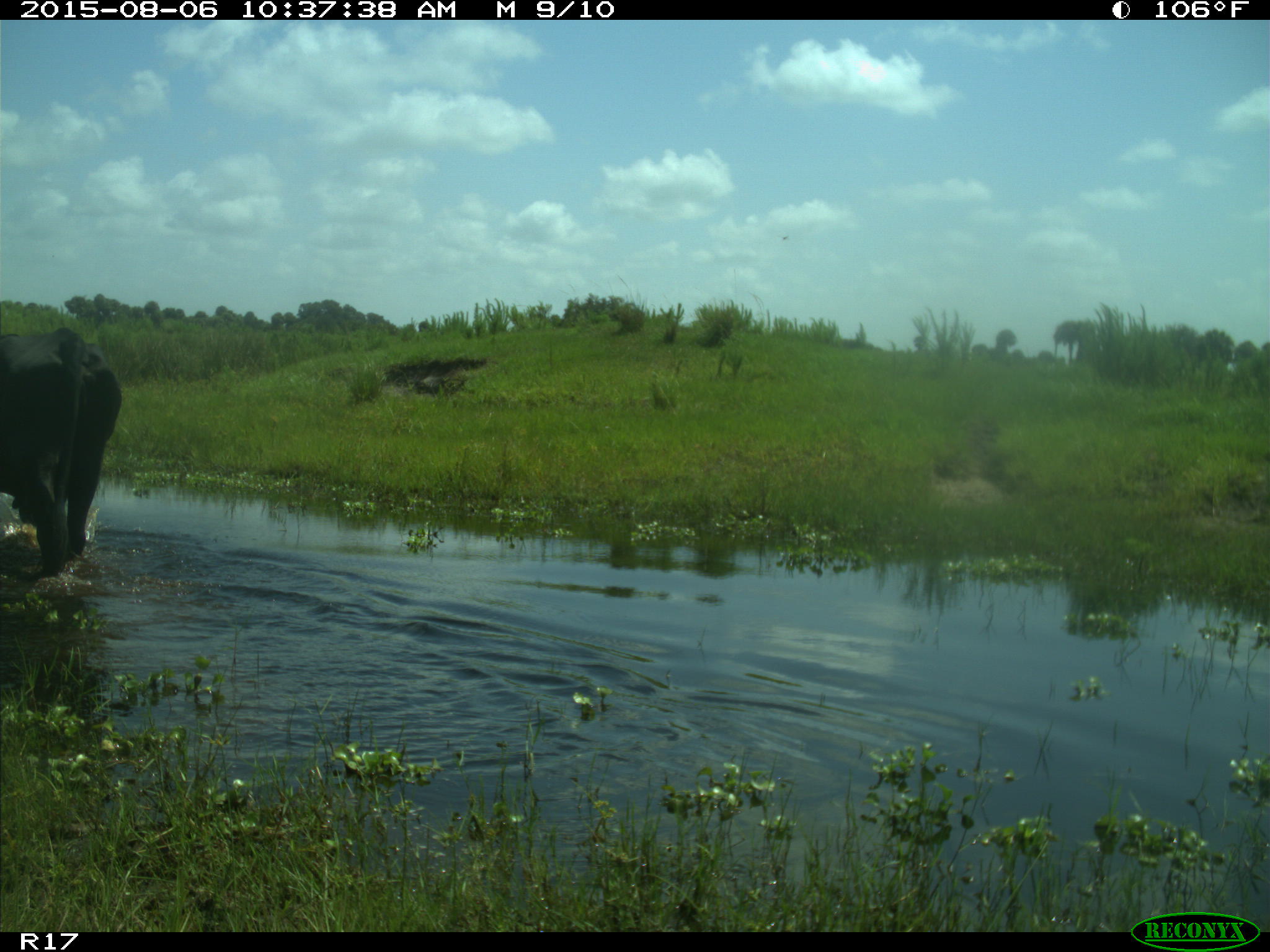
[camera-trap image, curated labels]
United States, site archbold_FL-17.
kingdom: Animalia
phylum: Chordata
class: Mammalia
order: Artiodactyla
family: Bovidae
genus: Bos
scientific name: Bos taurus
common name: domestic cow